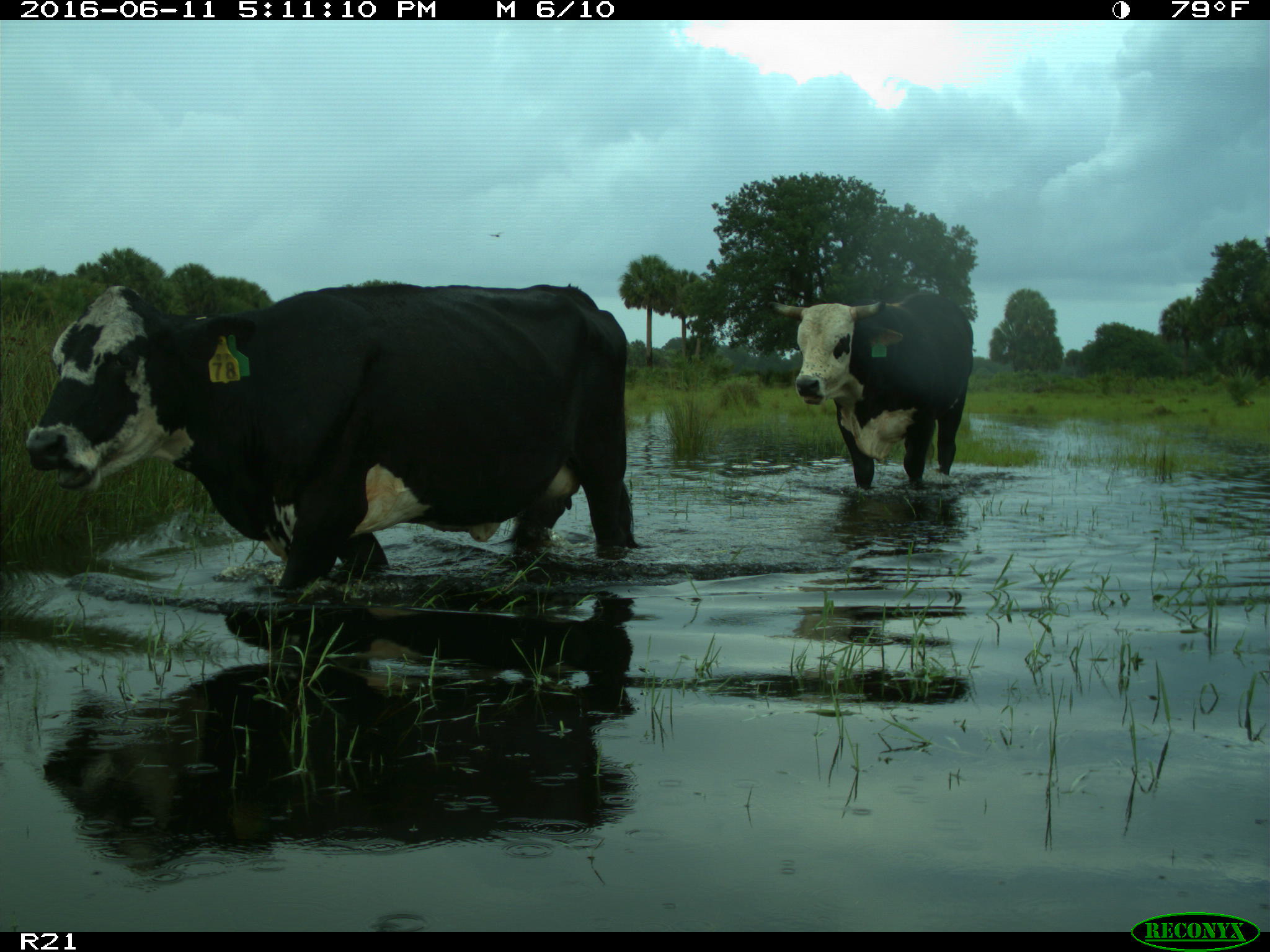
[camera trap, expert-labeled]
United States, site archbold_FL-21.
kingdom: Animalia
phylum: Chordata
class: Mammalia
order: Artiodactyla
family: Bovidae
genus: Bos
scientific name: Bos taurus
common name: domestic cow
Bos taurus (domestic cow).